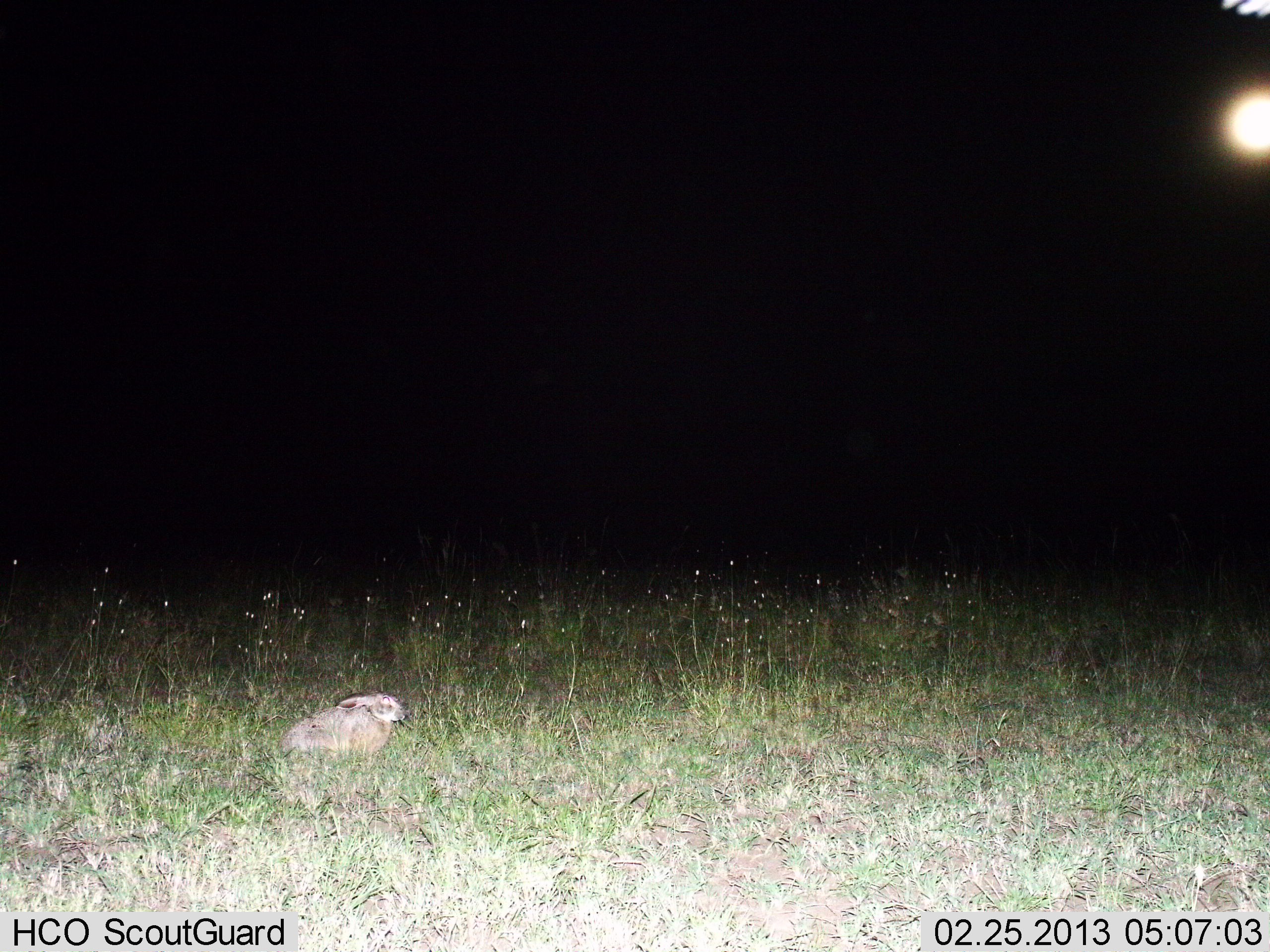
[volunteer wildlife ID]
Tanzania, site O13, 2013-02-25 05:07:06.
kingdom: Animalia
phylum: Chordata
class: Mammalia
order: Lagomorpha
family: Leporidae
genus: Lepus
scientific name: Lepus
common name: hare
Hare (Lepus), count 1. Behavior (volunteer vote fractions): standing 29%, resting 69%, moving 0%, interacting 2%. Young present (vote fraction): 0%. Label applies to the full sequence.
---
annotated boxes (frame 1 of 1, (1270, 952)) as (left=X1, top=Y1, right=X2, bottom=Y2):
animal: (left=278, top=690, right=407, bottom=755)